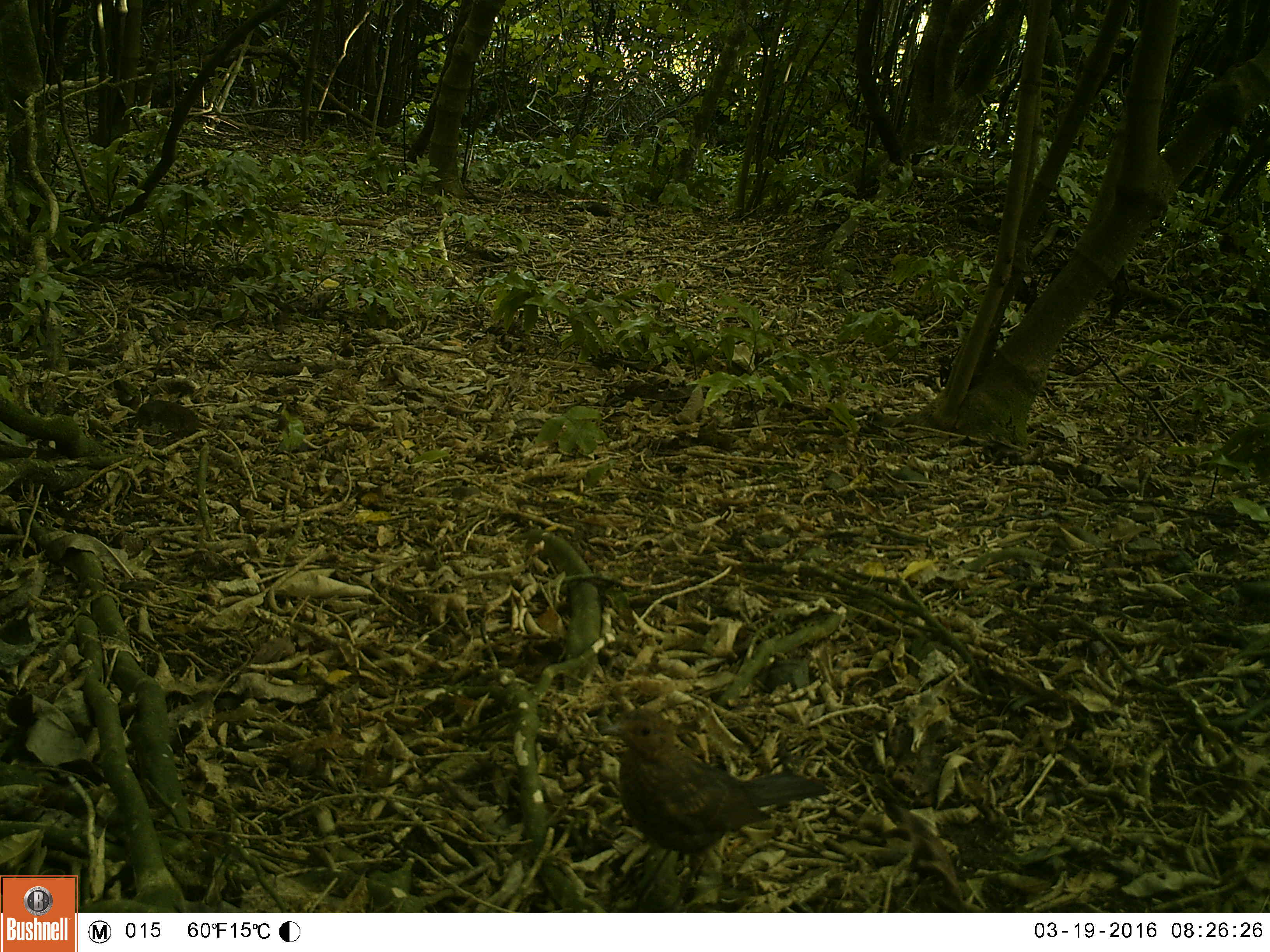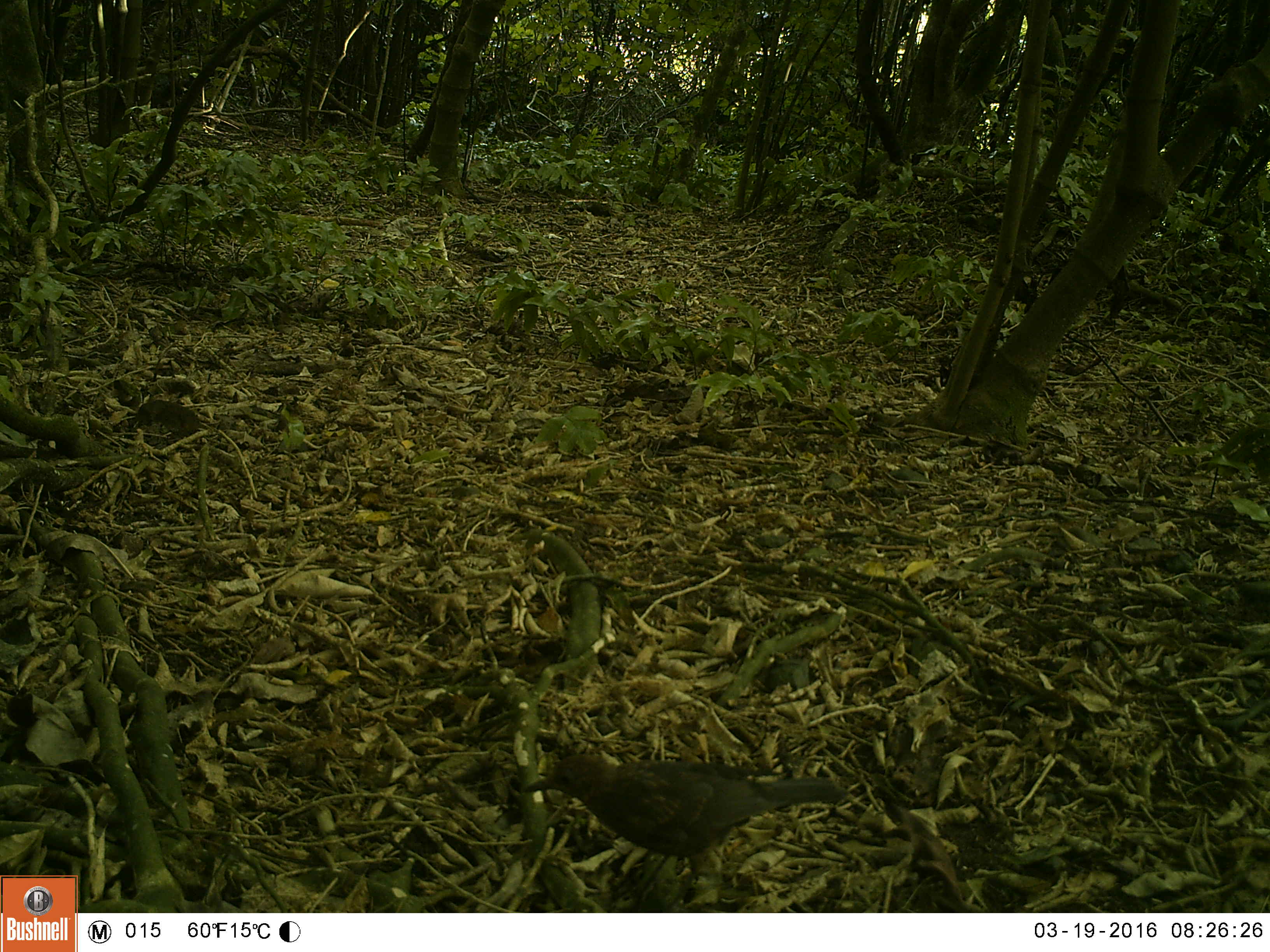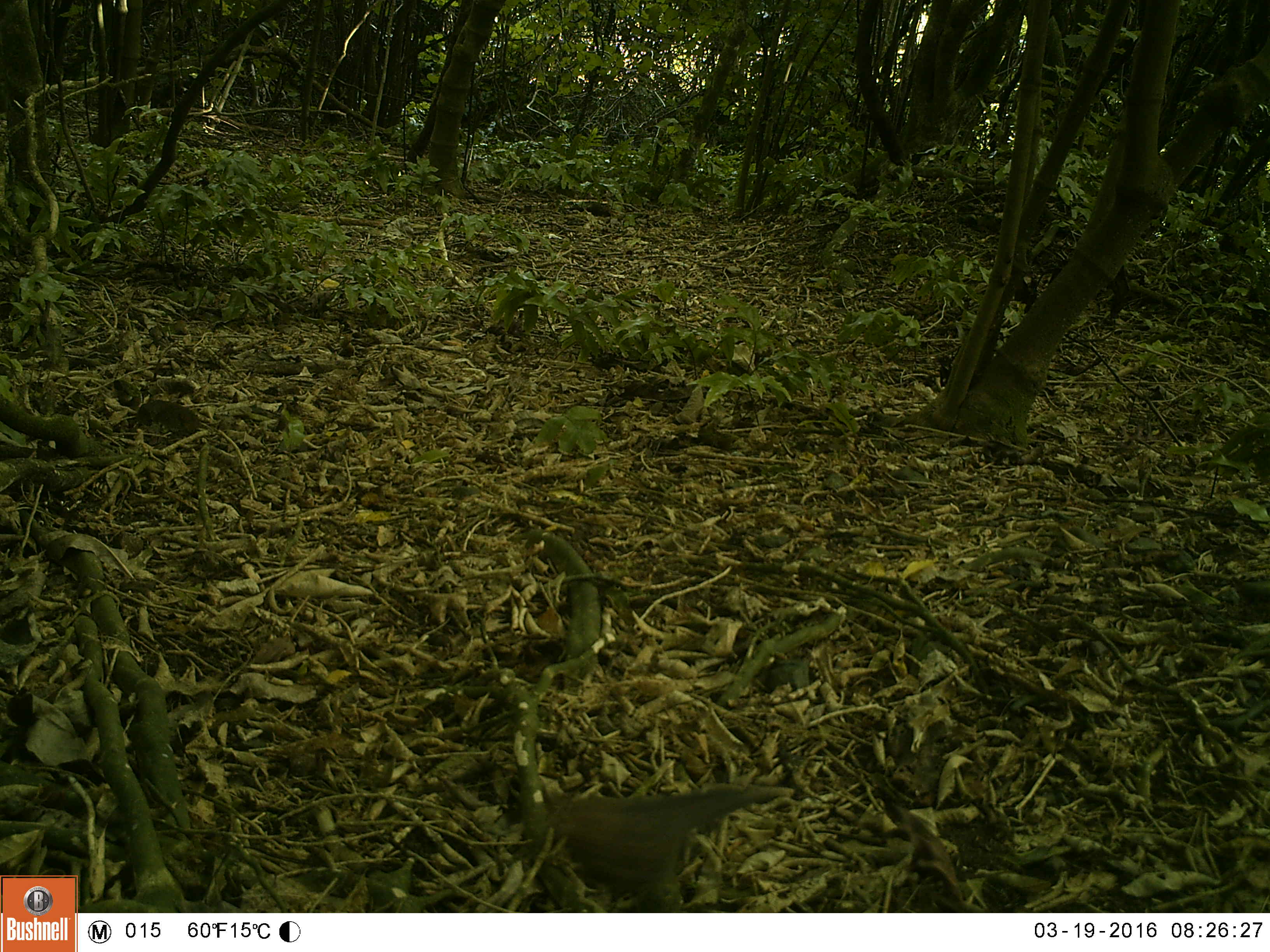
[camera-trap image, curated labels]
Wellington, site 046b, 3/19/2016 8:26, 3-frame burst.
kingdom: Animalia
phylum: Chordata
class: Aves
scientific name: Aves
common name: bird